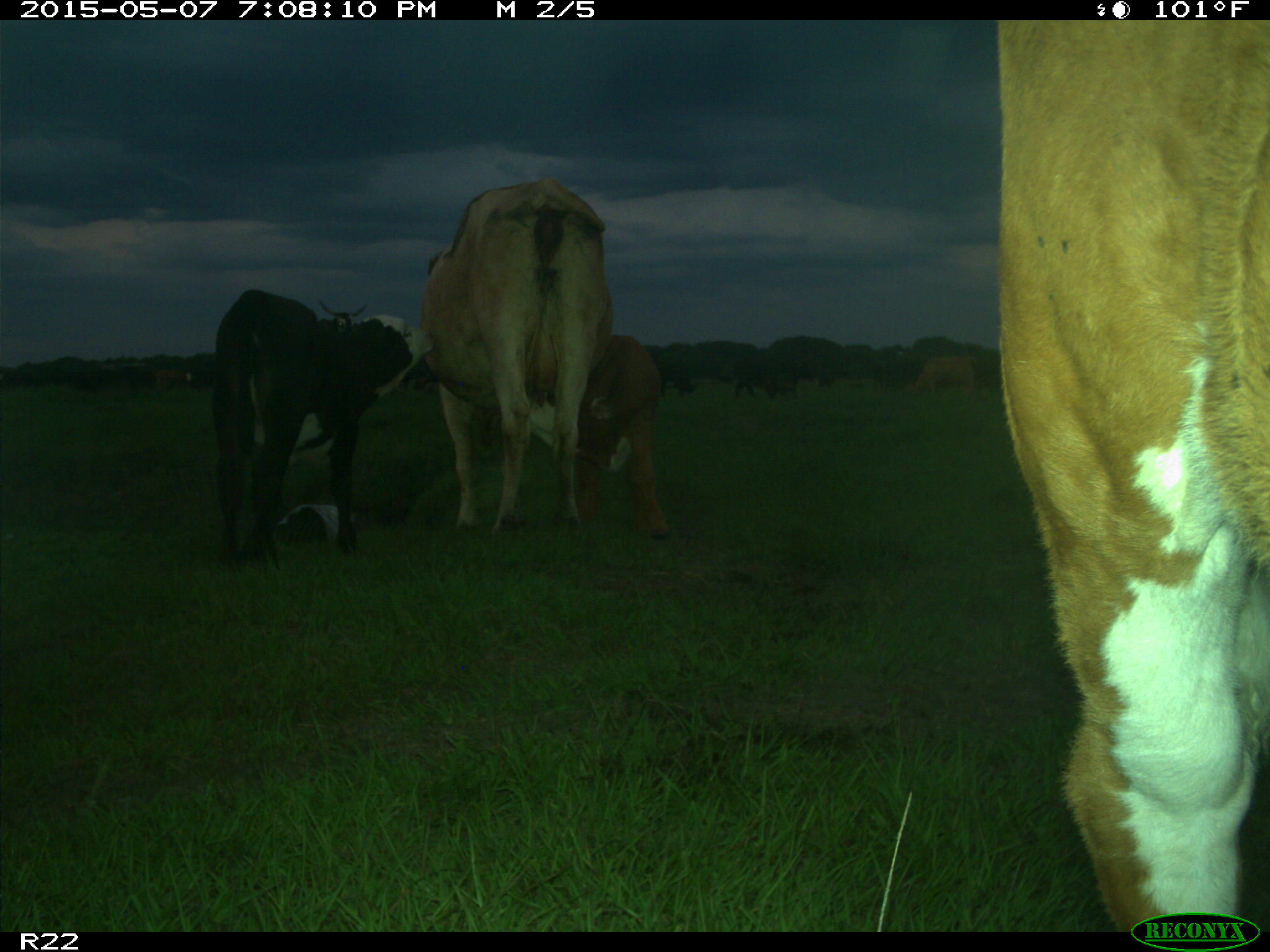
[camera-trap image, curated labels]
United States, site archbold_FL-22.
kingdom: Animalia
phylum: Chordata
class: Mammalia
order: Artiodactyla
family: Bovidae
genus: Bos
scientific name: Bos taurus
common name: domestic cow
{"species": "Bos taurus (domestic cow)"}